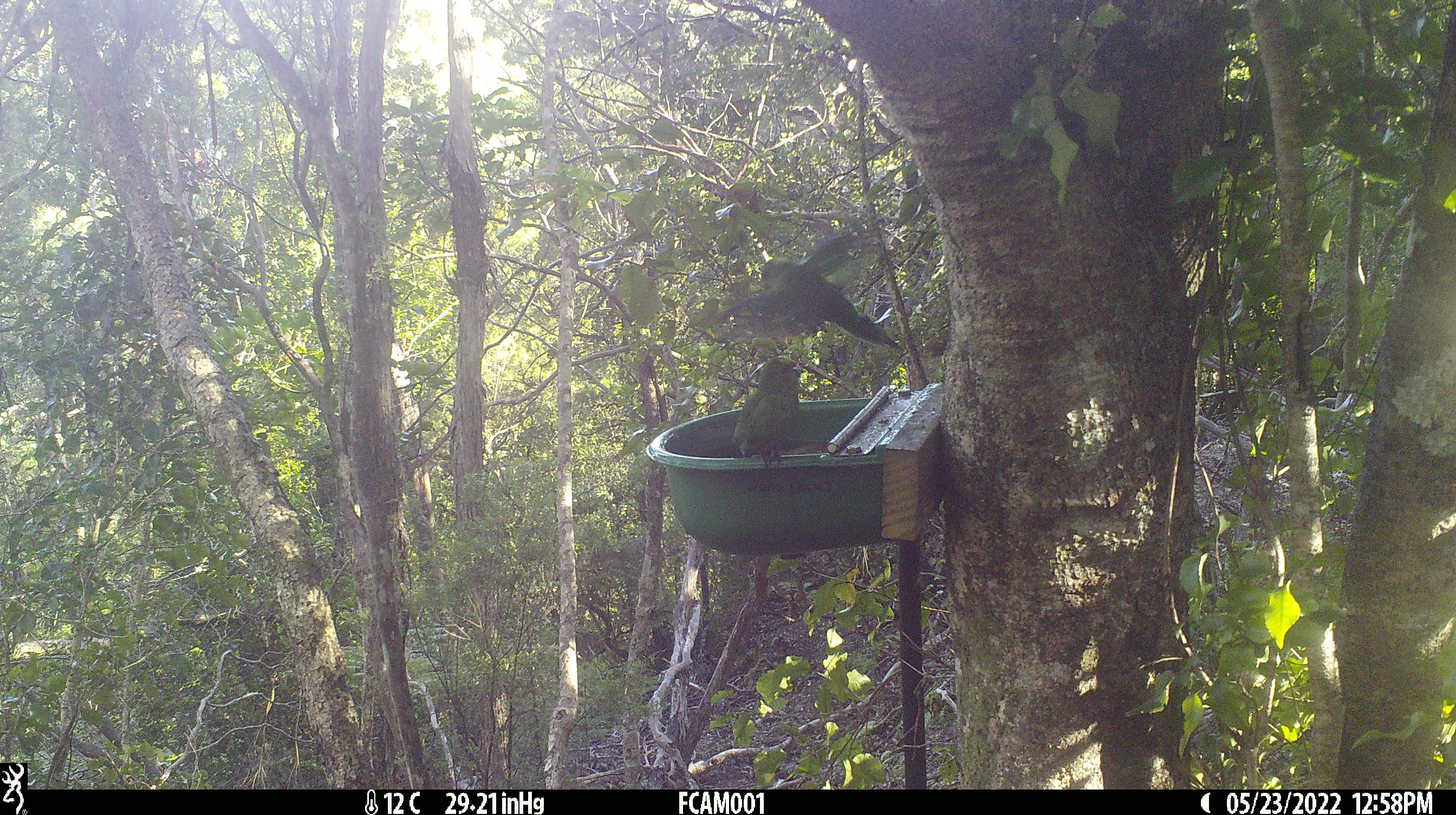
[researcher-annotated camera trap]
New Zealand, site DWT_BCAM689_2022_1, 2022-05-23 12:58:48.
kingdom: Animalia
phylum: Chordata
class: Aves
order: Psittaciformes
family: Psittaculidae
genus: Cyanoramphus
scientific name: Cyanoramphus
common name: parakeet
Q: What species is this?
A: Parakeet (Cyanoramphus).